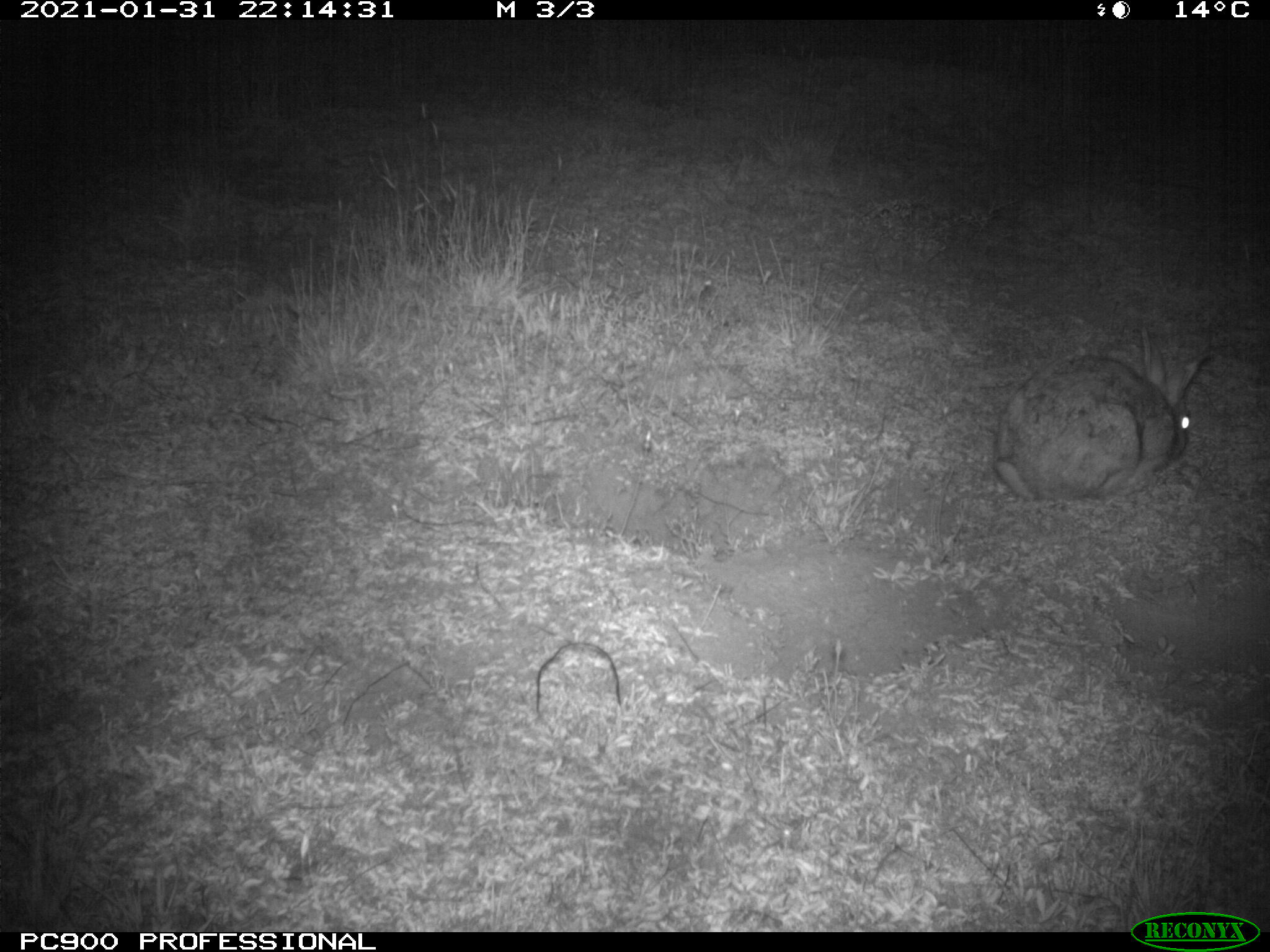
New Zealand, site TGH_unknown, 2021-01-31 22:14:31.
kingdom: Animalia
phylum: Chordata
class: Mammalia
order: Lagomorpha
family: Leporidae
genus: Oryctolagus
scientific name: Oryctolagus cuniculus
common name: european rabbit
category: rabbit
Rabbit (european rabbit) (Oryctolagus cuniculus).